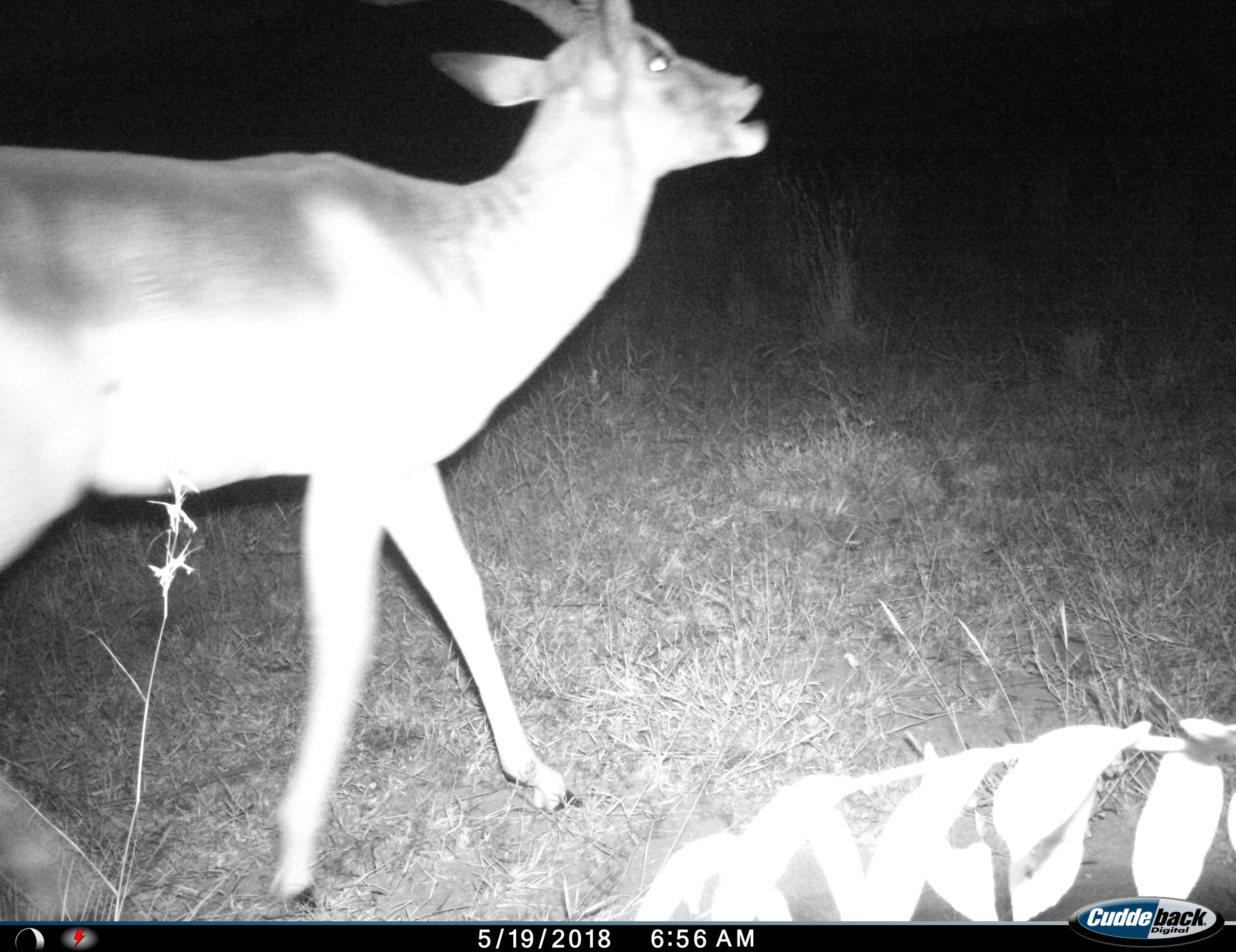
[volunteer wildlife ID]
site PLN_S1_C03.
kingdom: Animalia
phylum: Chordata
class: Mammalia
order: Artiodactyla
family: Bovidae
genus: Aepyceros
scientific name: Aepyceros melampus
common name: impala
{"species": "impala (Aepyceros melampus)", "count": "1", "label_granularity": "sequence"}